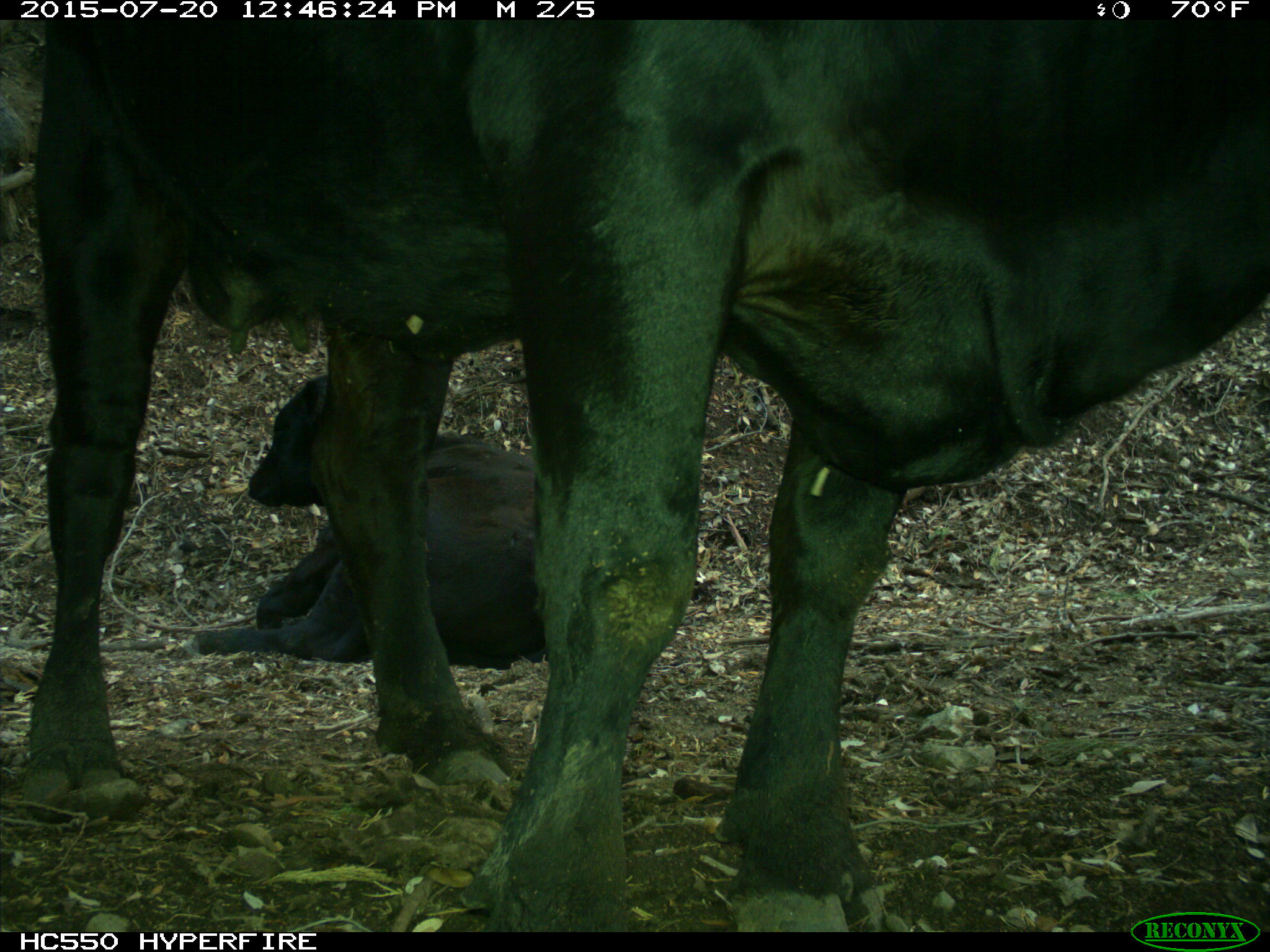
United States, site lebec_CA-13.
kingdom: Animalia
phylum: Chordata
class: Mammalia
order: Artiodactyla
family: Bovidae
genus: Bos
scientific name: Bos taurus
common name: domestic cow